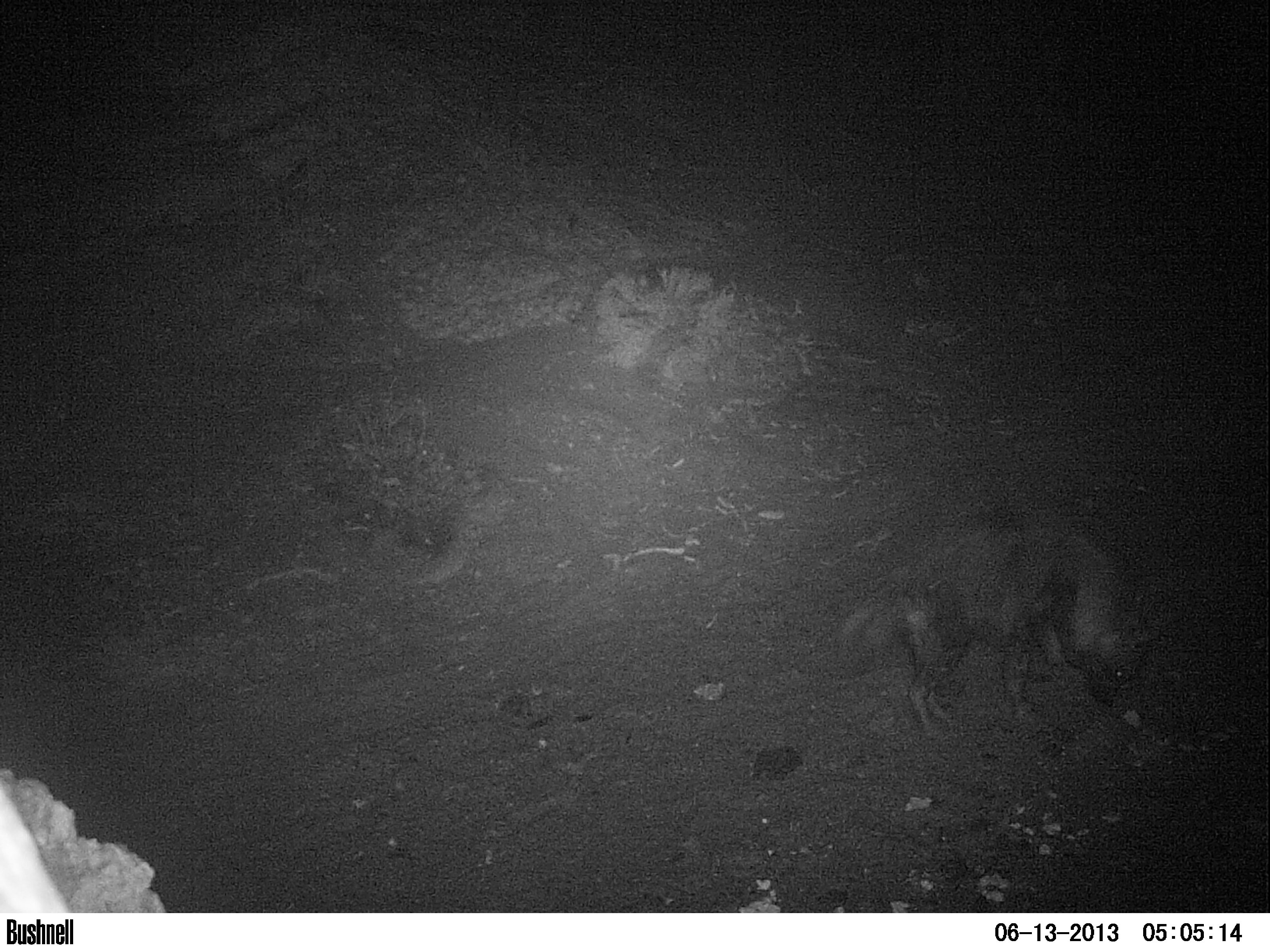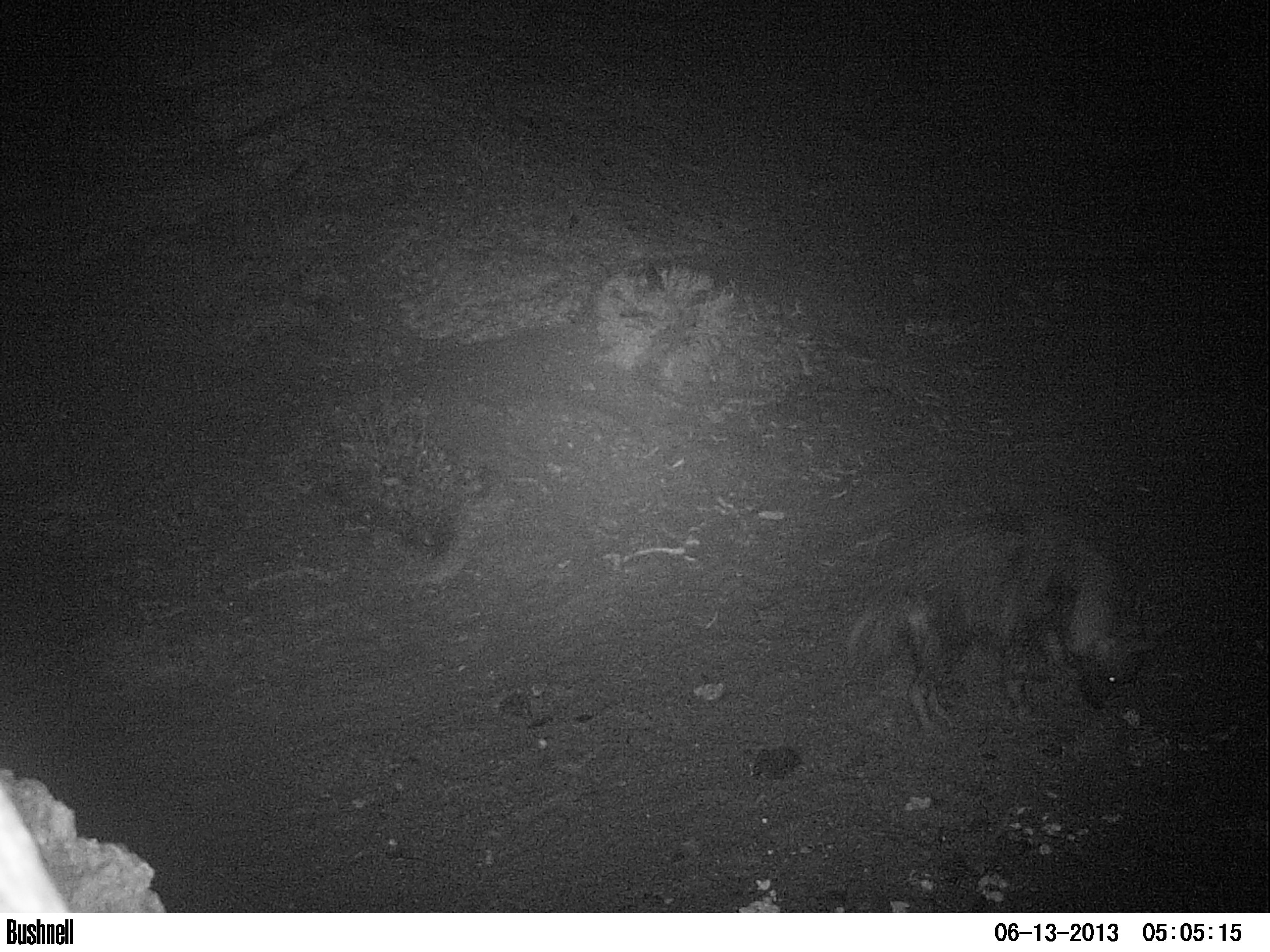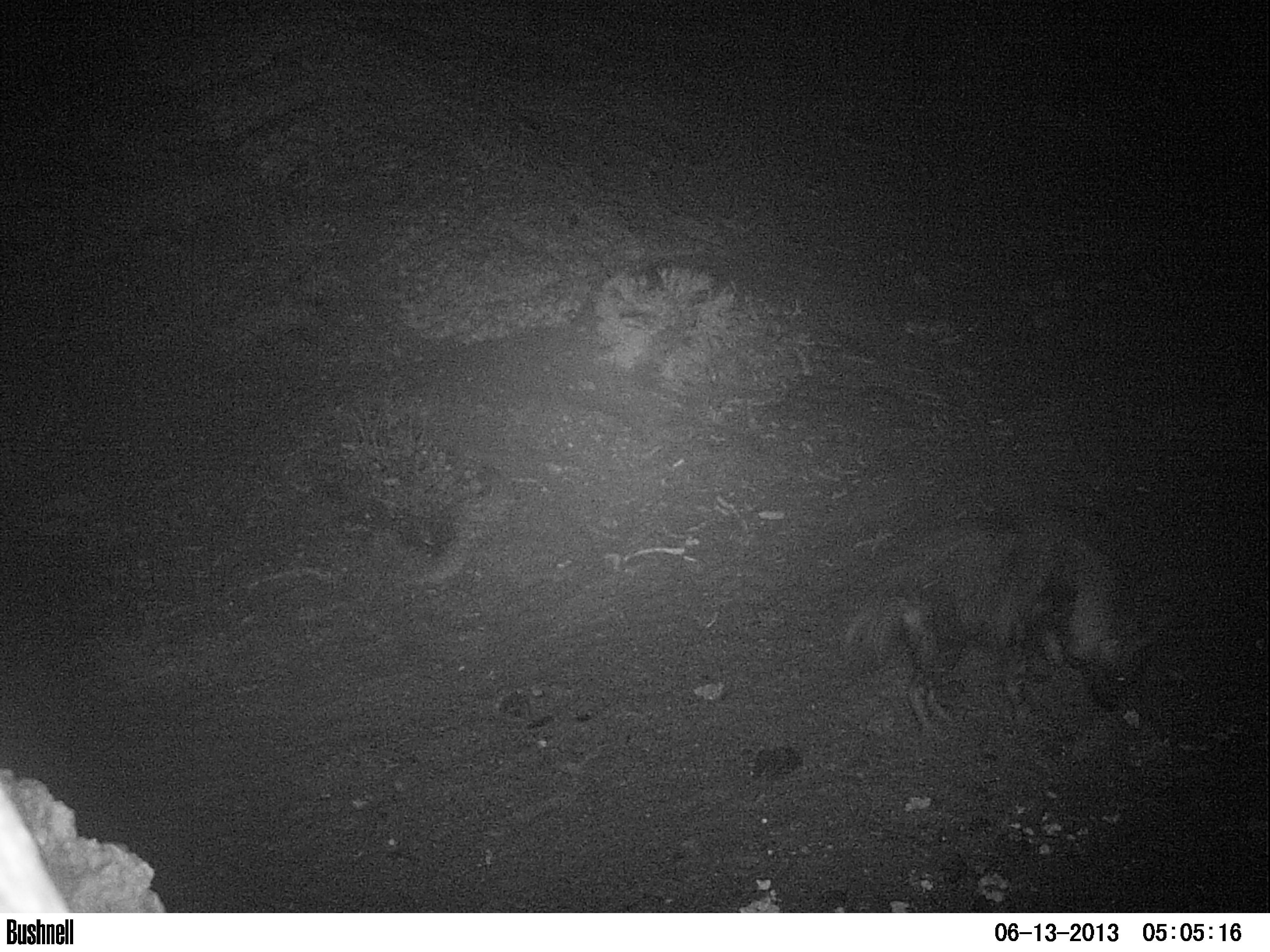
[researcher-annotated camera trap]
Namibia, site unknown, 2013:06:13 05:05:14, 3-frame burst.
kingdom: Animalia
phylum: Chordata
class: Mammalia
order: Carnivora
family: Hyaenidae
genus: Parahyaena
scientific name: Parahyaena brunnea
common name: brown hyena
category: hyaena brunnea